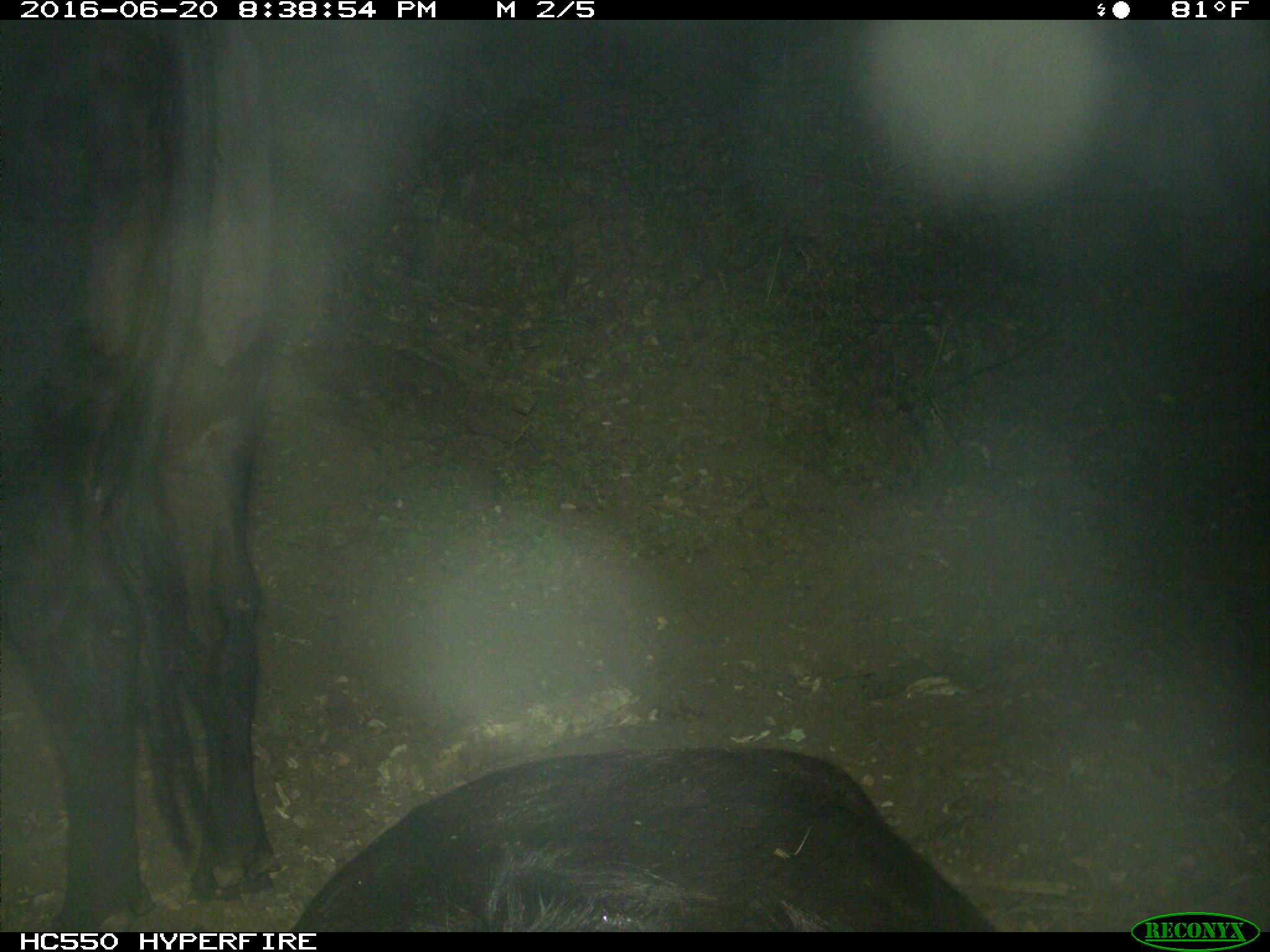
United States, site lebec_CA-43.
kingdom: Animalia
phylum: Chordata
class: Mammalia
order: Artiodactyla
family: Bovidae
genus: Bos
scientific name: Bos taurus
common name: domestic cow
Bos taurus (domestic cow).